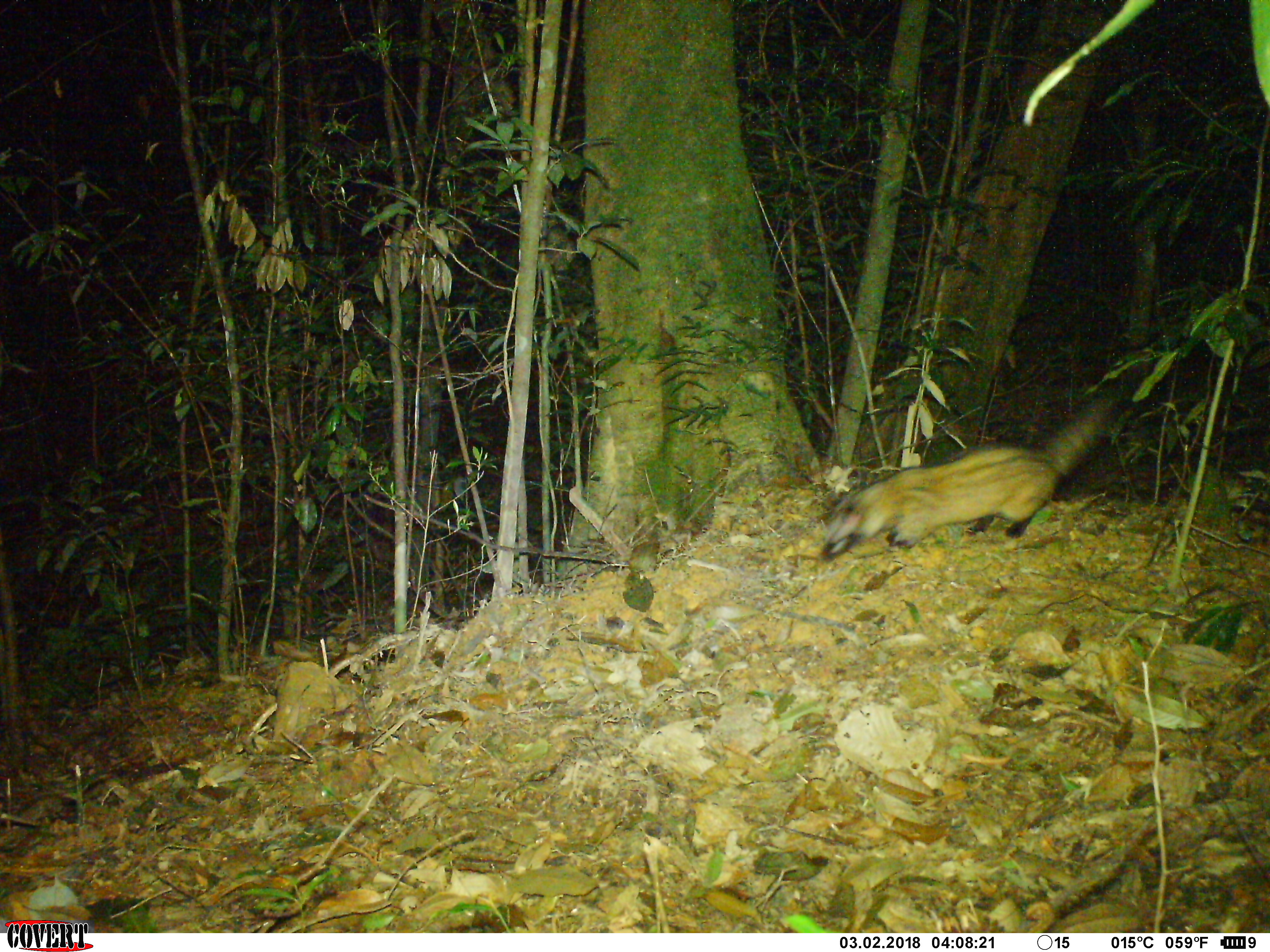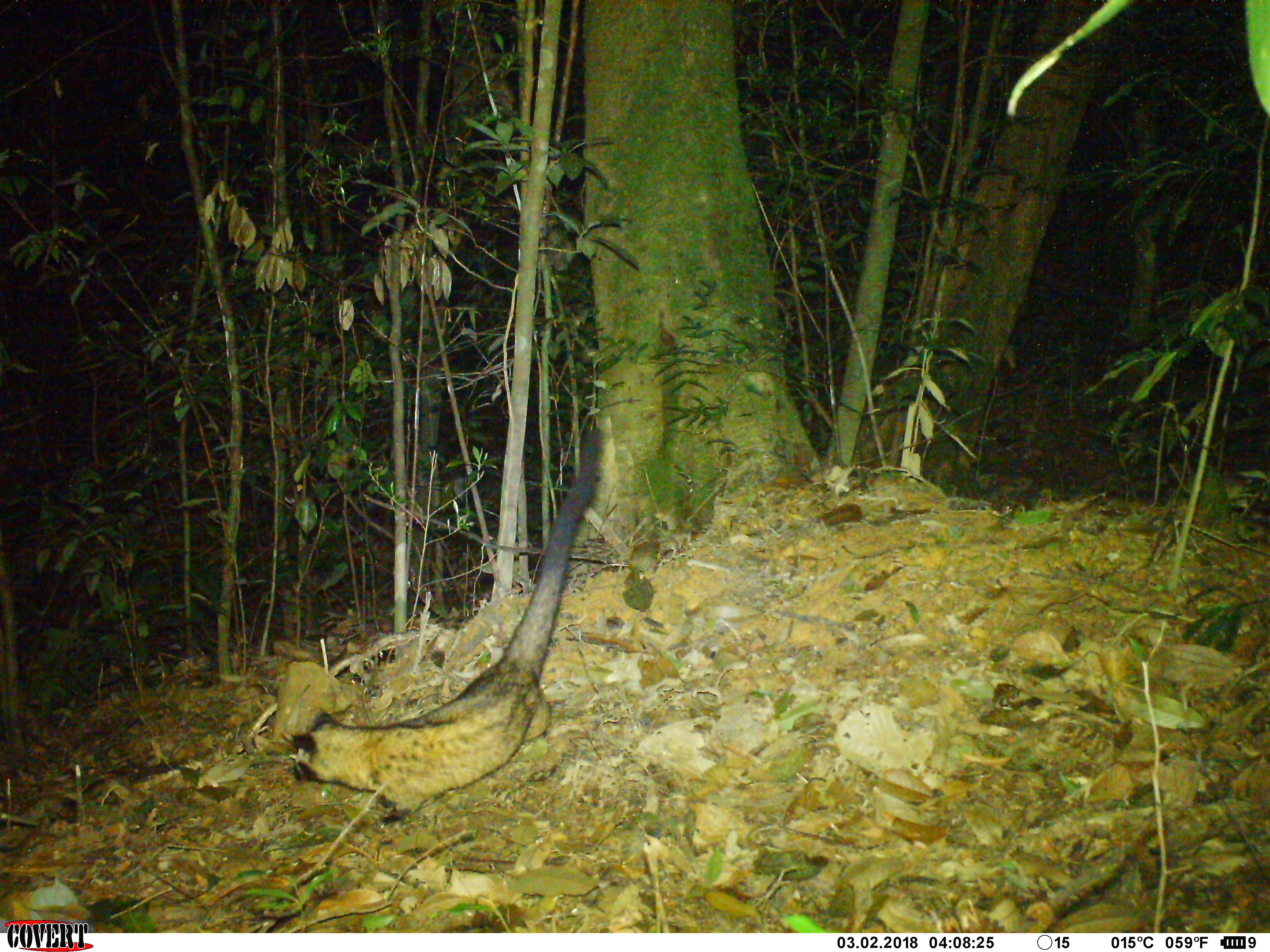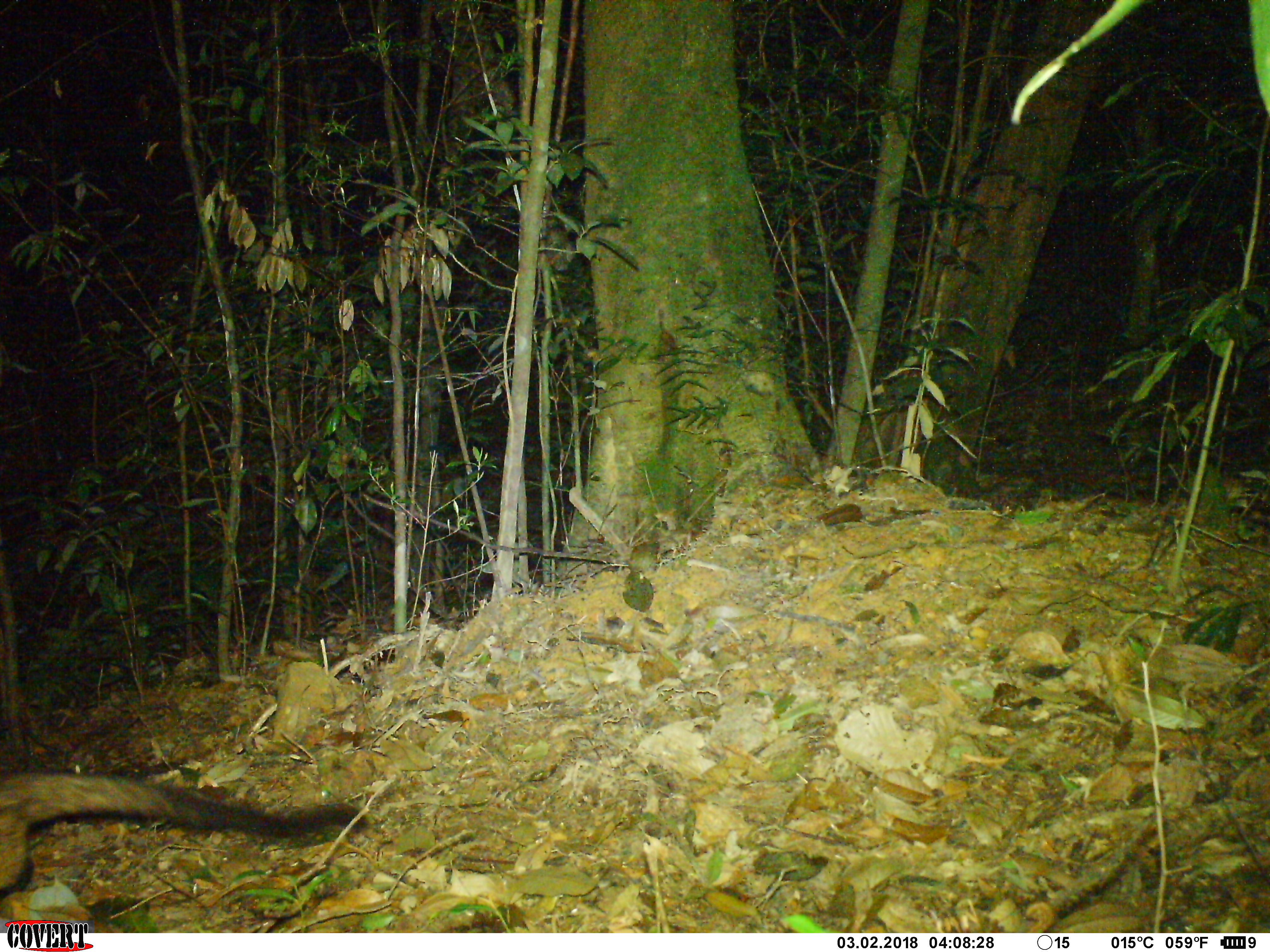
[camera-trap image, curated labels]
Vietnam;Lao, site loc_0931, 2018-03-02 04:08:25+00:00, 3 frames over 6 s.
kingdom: Animalia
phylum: Chordata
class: Mammalia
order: Carnivora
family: Viverridae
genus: Paradoxurus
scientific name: Paradoxurus hermaphroditus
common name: common palm civet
Common palm civet (Paradoxurus hermaphroditus). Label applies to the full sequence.